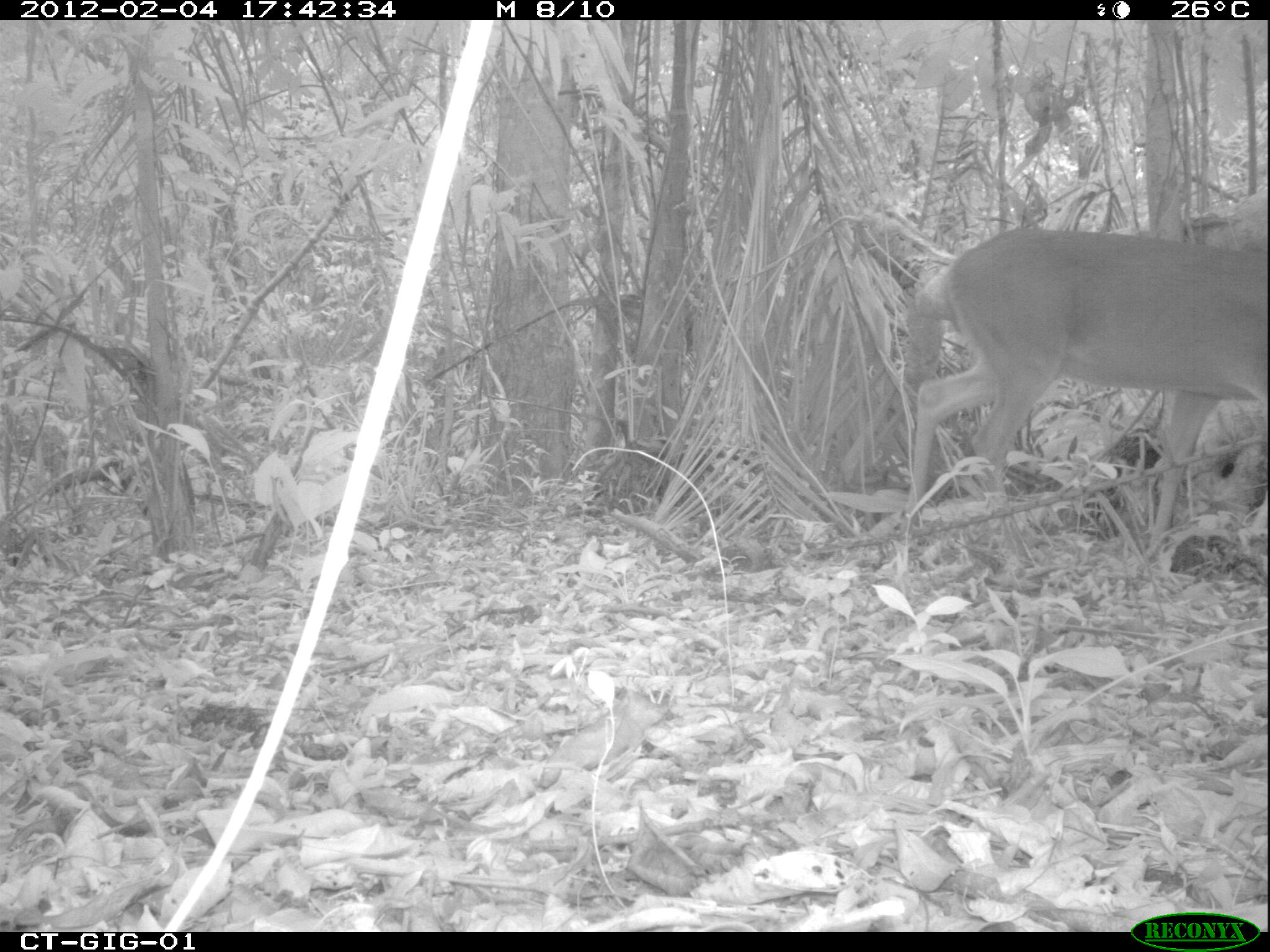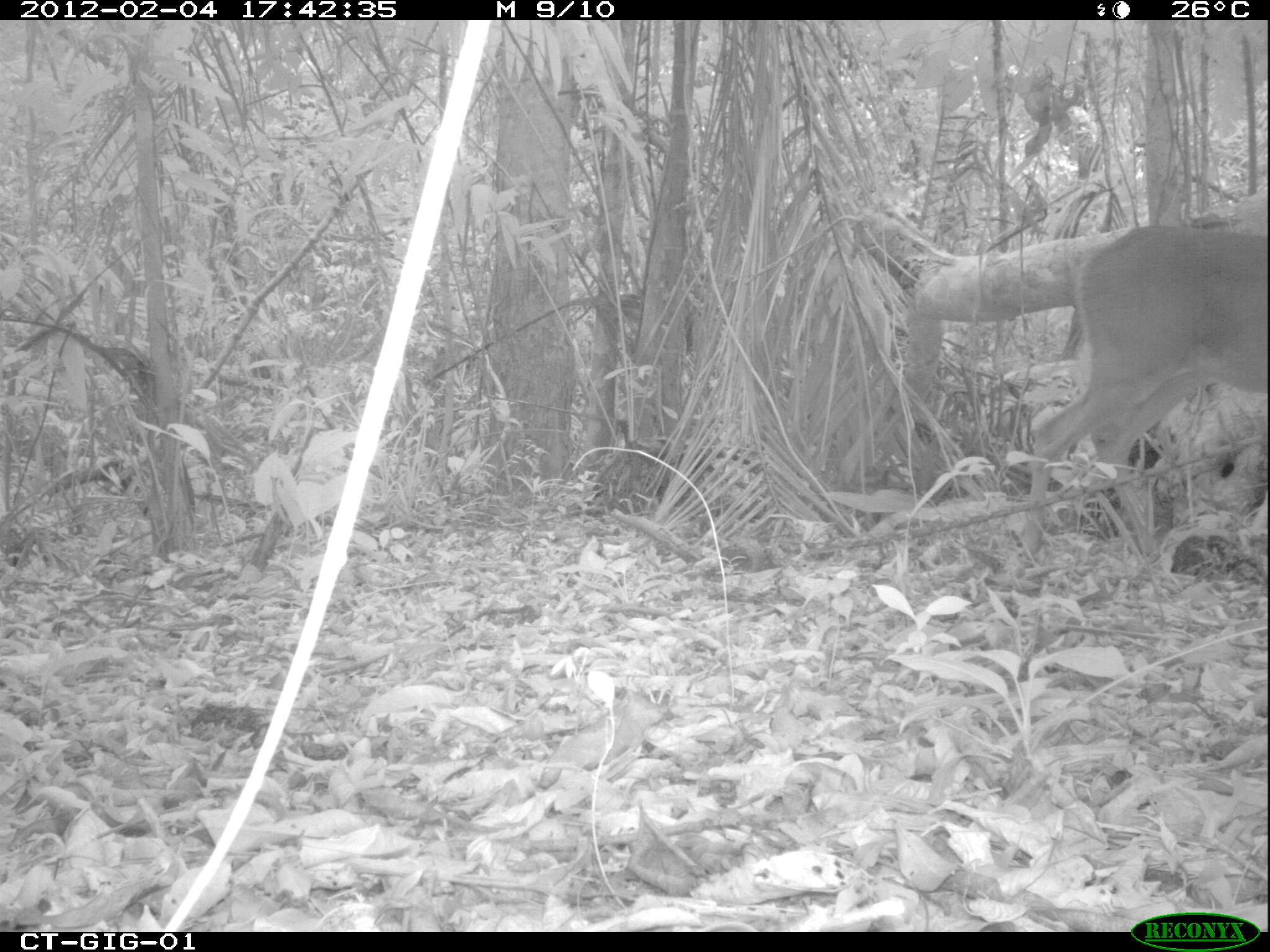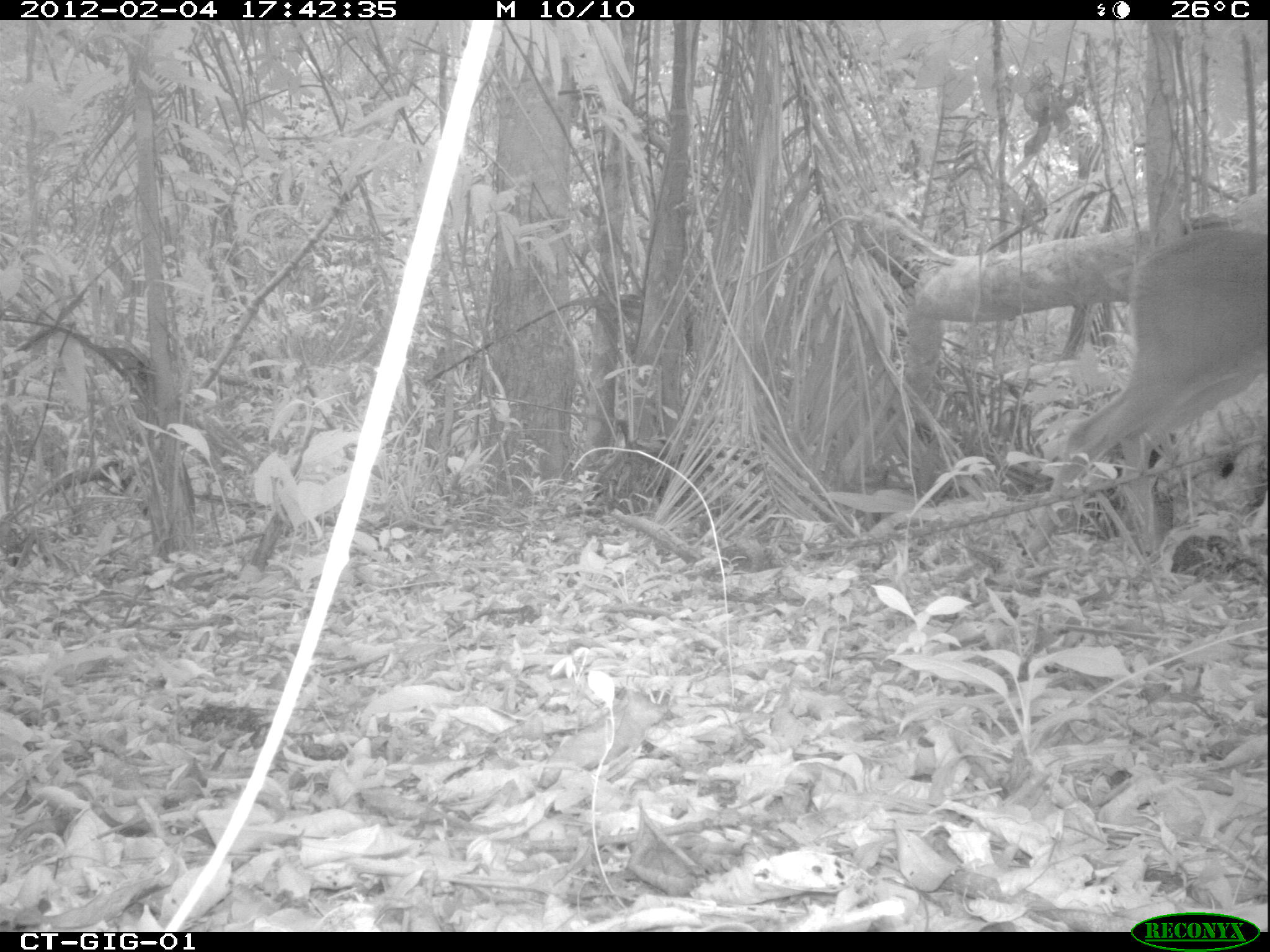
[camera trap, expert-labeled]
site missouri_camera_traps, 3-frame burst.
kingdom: Animalia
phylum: Chordata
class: Mammalia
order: Artiodactyla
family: Cervidae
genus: Odocoileus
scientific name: Odocoileus virginianus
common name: white-tailed deer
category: white tailed deer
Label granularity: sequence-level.